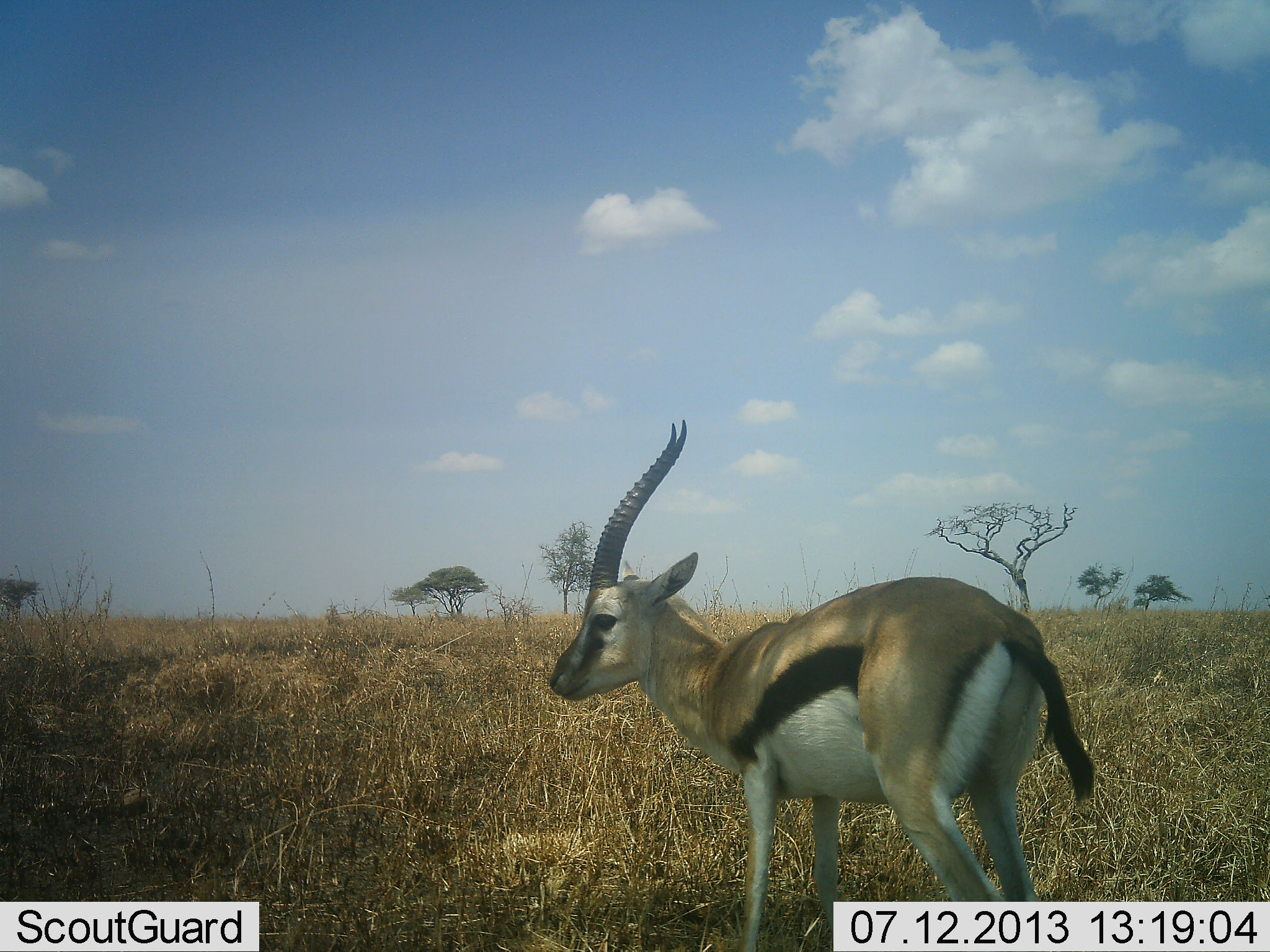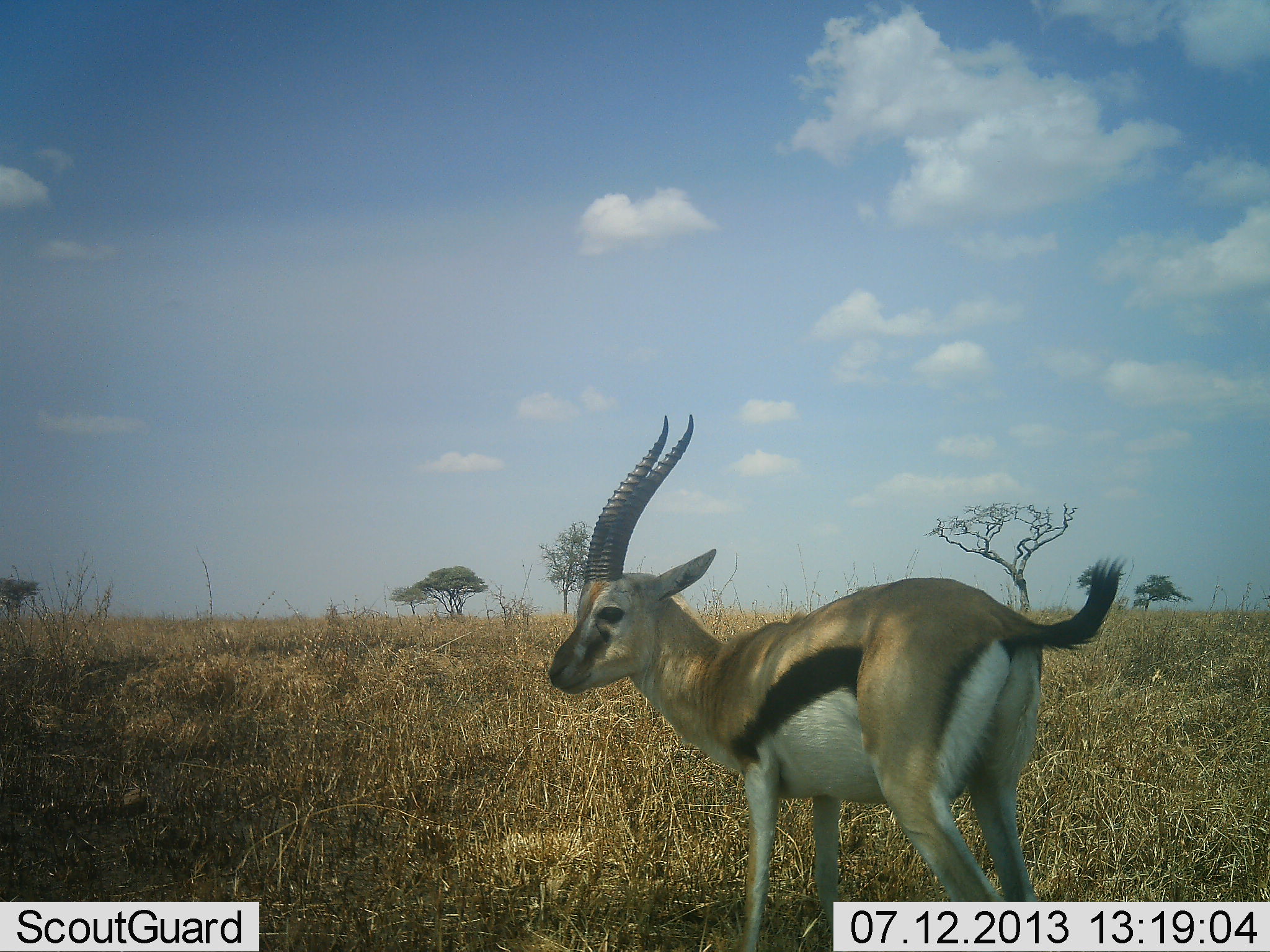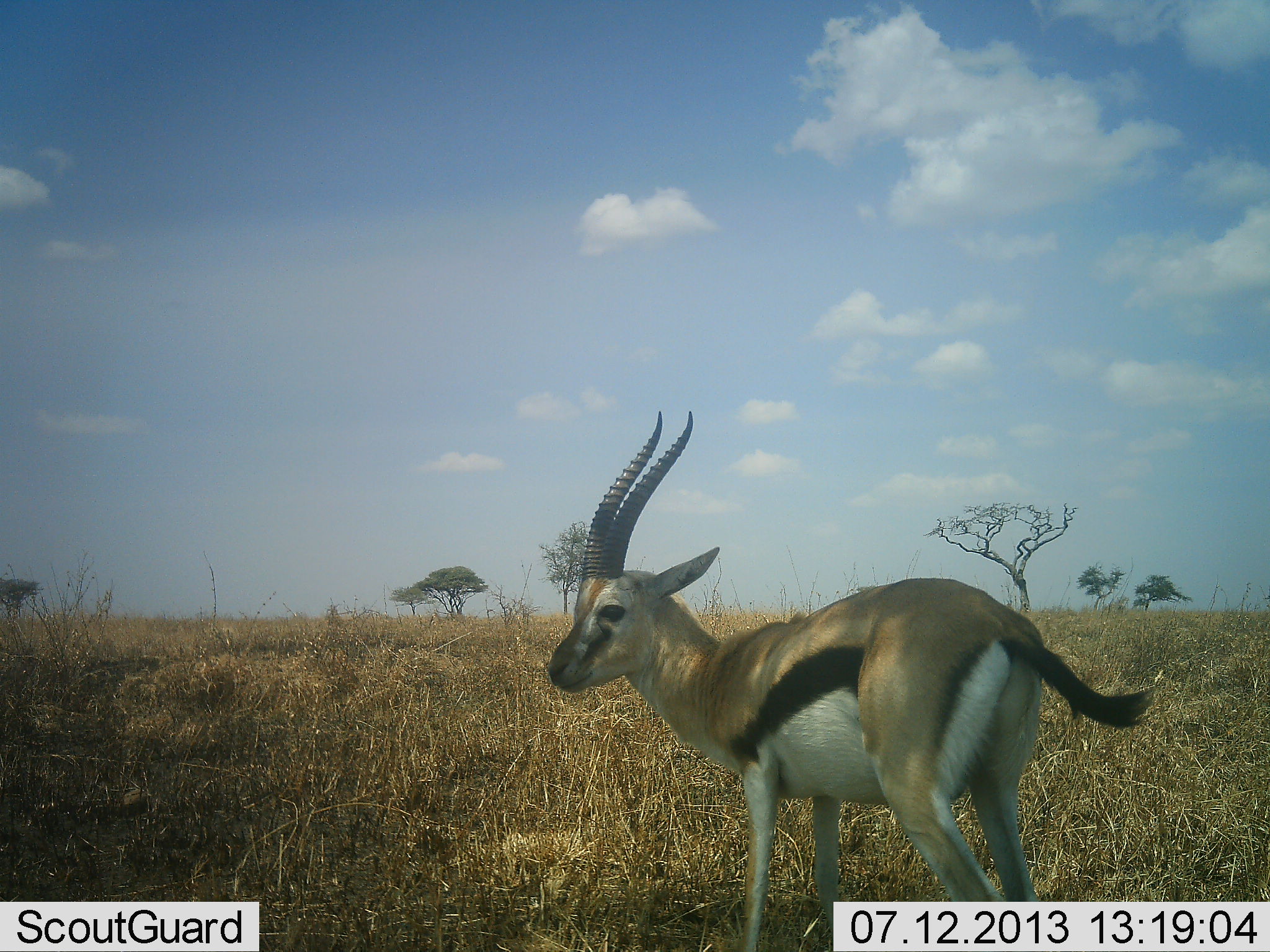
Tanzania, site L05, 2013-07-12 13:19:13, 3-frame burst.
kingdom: Animalia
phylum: Chordata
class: Mammalia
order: Artiodactyla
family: Bovidae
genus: Eudorcas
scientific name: Eudorcas thomsonii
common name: thomson's gazelle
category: gazellethomsons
Gazellethomsons (thomson's gazelle) (Eudorcas thomsonii), count 1. Behavior (volunteer vote fractions): standing 96%, resting 4%, moving 4%, interacting 0%. Young present (vote fraction): 4%. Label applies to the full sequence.